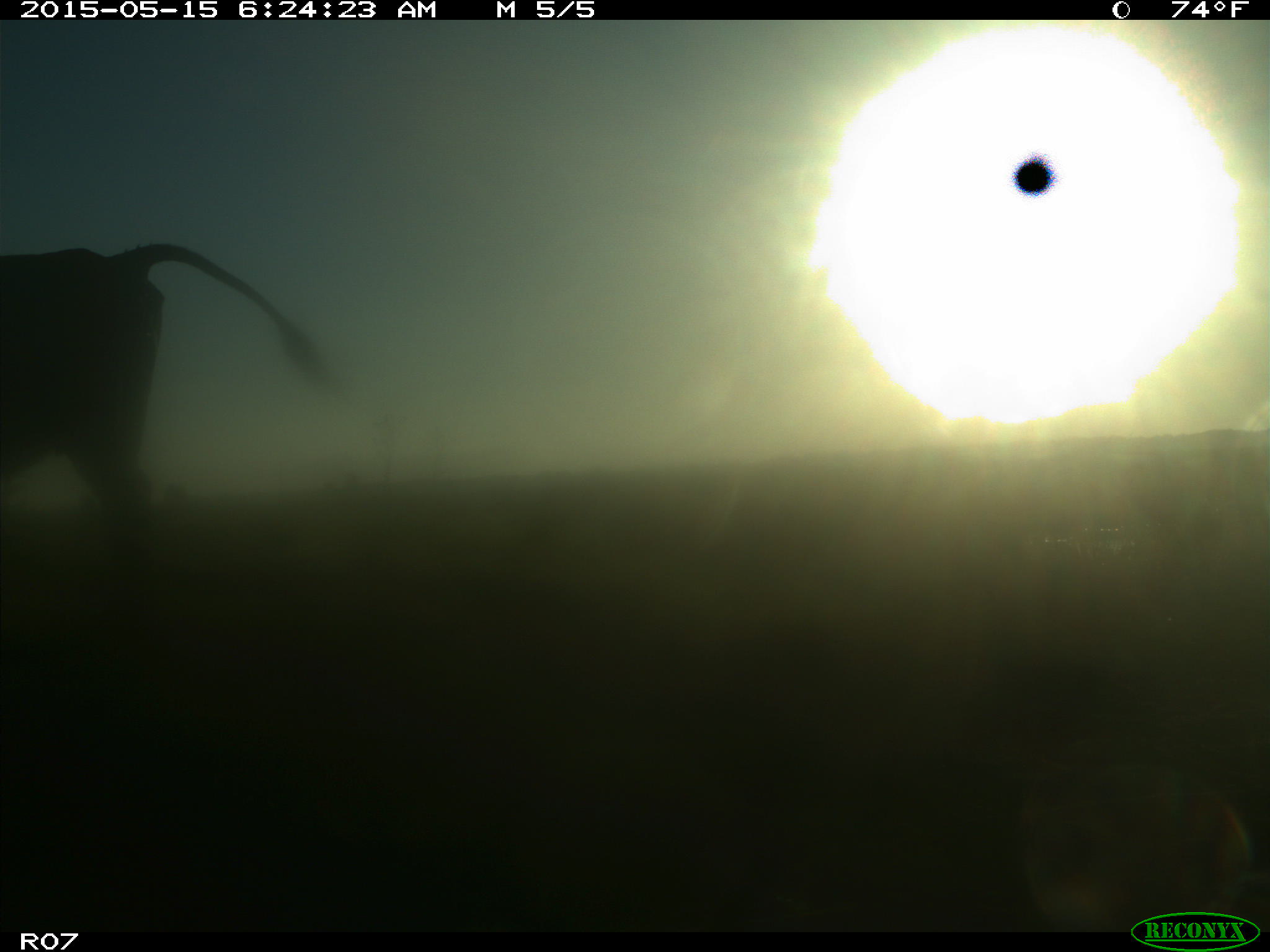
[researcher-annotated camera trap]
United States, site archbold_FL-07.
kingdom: Animalia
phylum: Chordata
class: Mammalia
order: Artiodactyla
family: Bovidae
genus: Bos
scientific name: Bos taurus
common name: domestic cow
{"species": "Bos taurus (domestic cow)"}